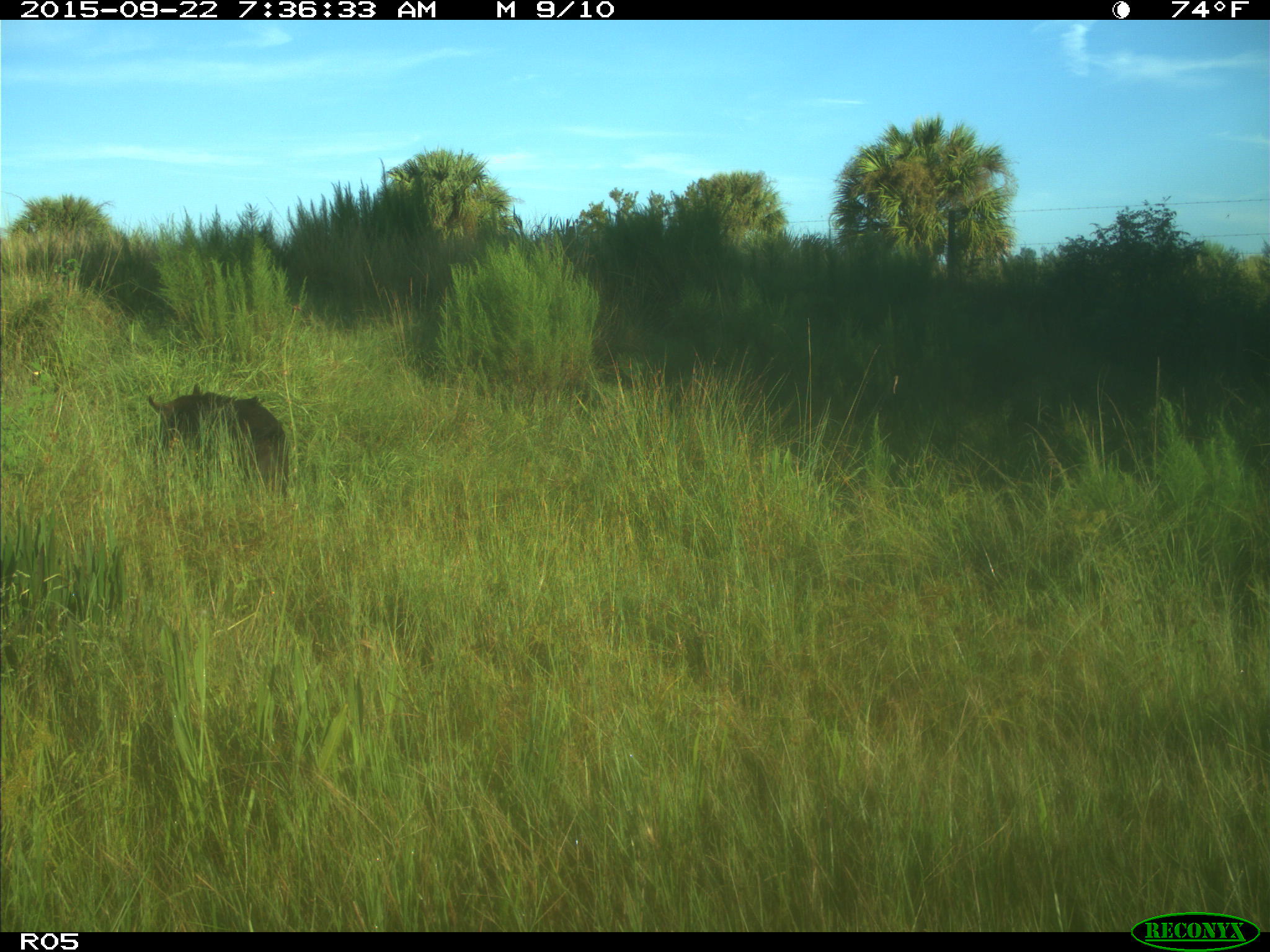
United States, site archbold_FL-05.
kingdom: Animalia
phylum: Chordata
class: Mammalia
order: Artiodactyla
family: Suidae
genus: Sus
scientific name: Sus scrofa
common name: wild boar